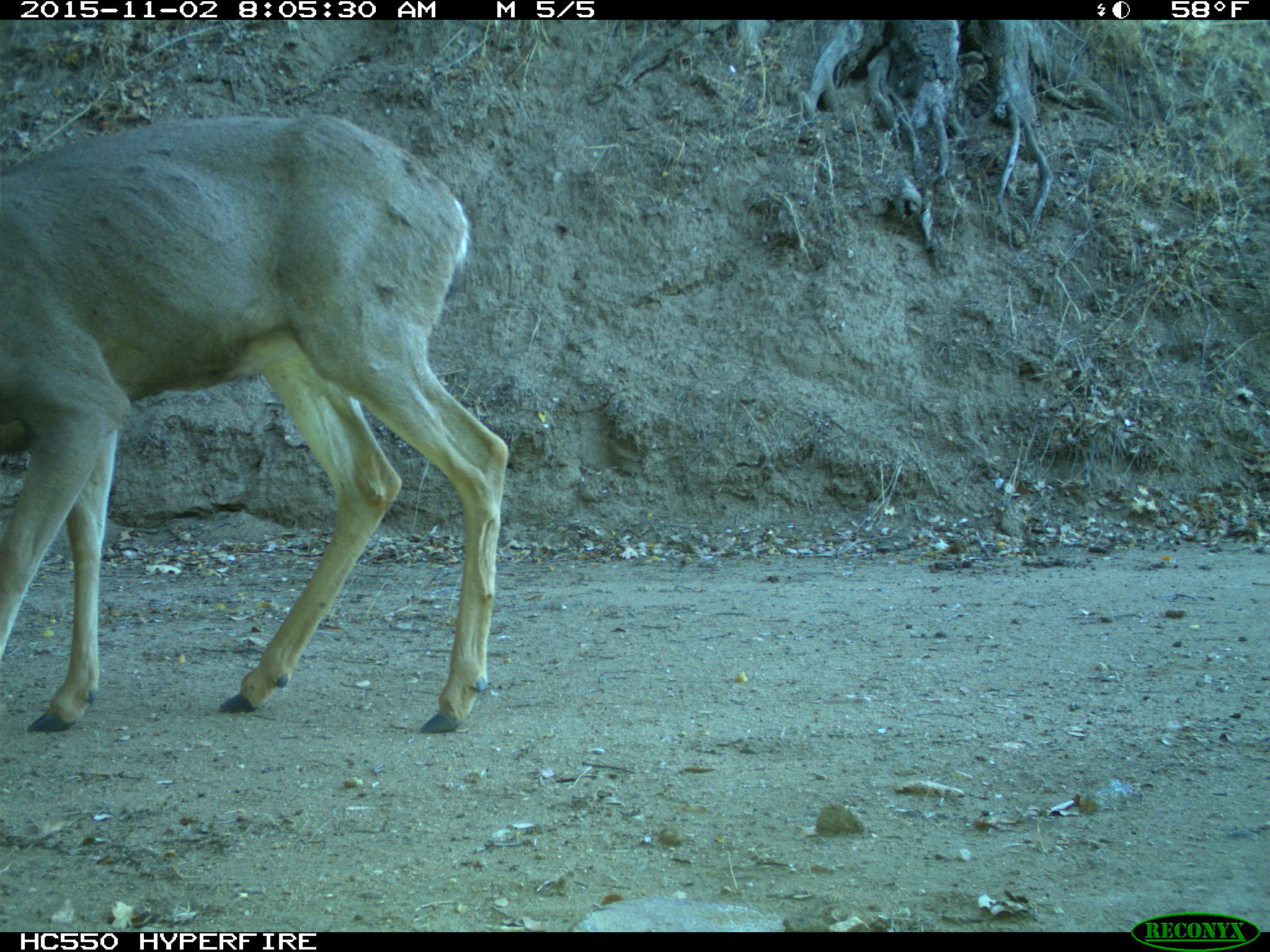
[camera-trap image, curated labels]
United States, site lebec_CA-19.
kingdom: Animalia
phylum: Chordata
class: Mammalia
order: Artiodactyla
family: Cervidae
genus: Odocoileus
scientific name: Odocoileus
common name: deer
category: unidentified deer